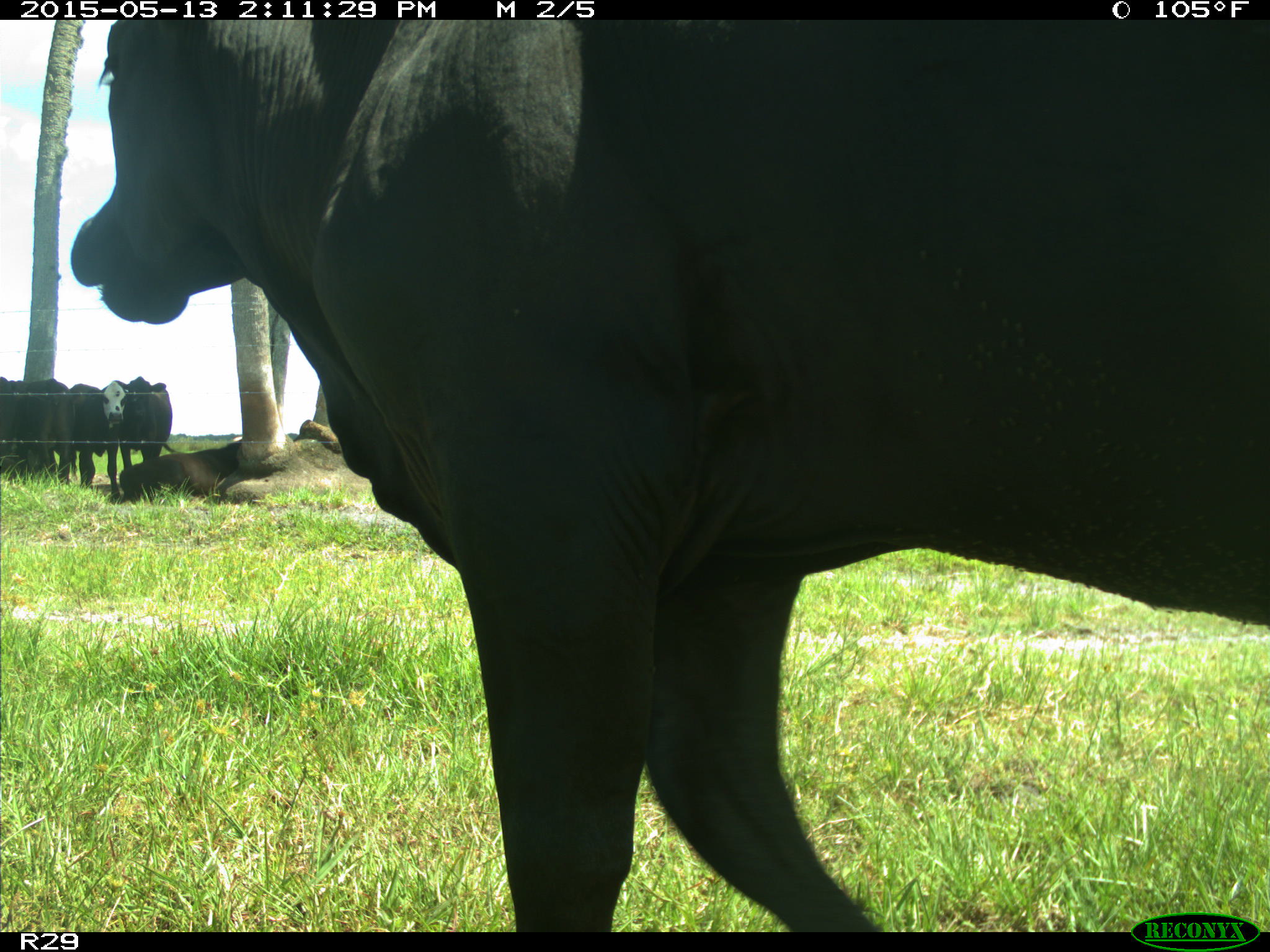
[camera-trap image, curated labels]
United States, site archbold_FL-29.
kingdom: Animalia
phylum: Chordata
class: Mammalia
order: Artiodactyla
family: Bovidae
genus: Bos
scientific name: Bos taurus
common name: domestic cow